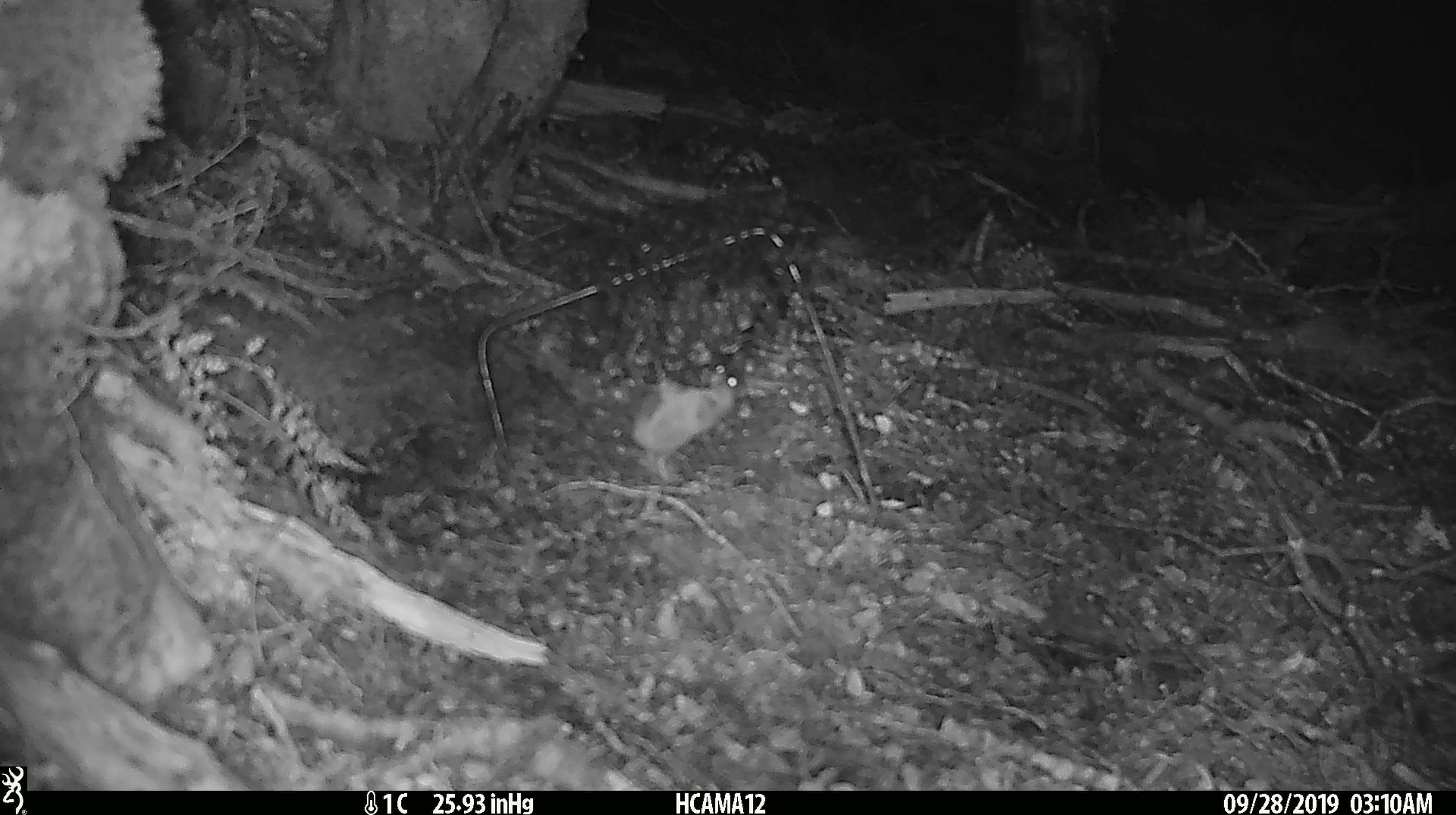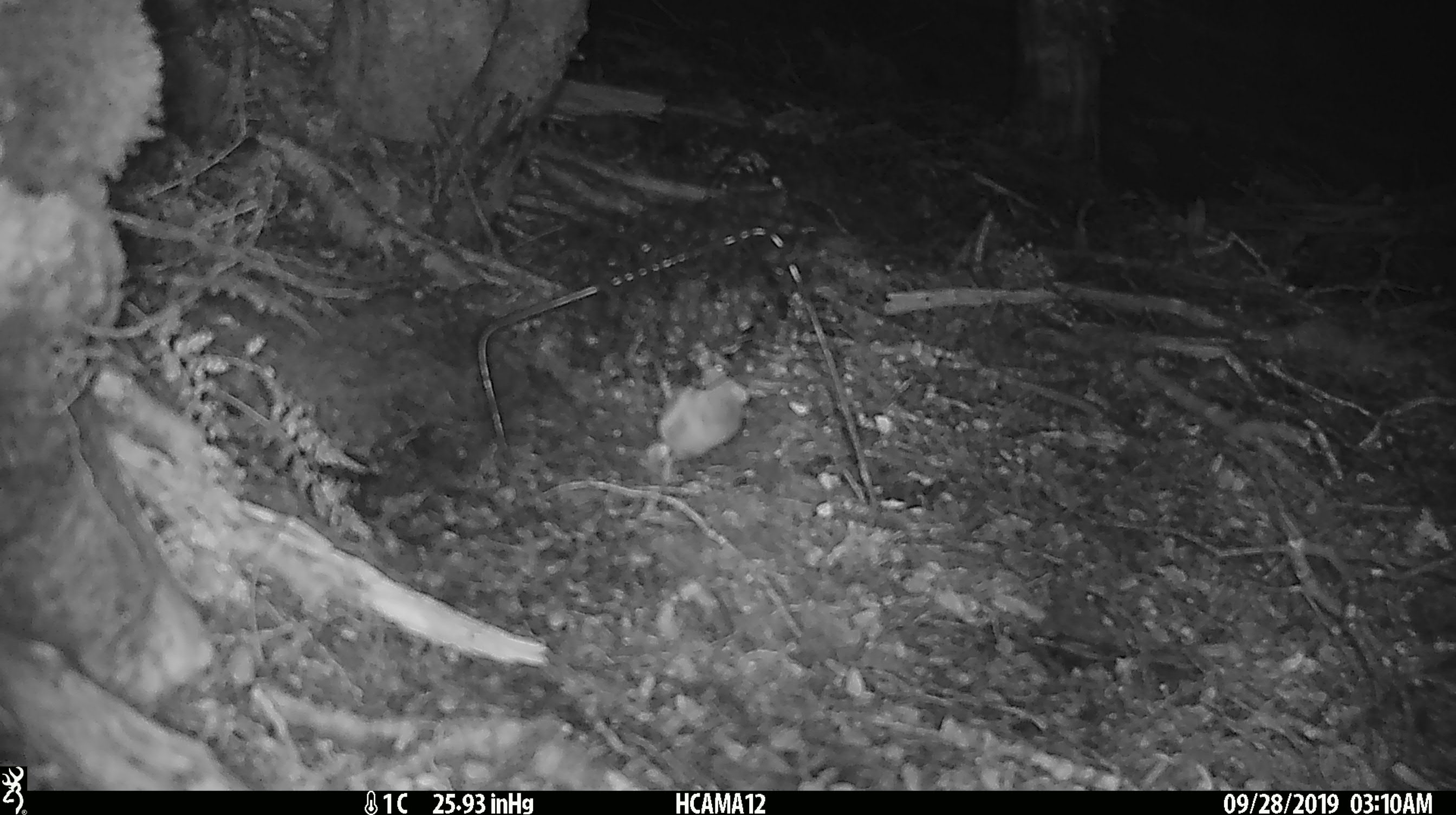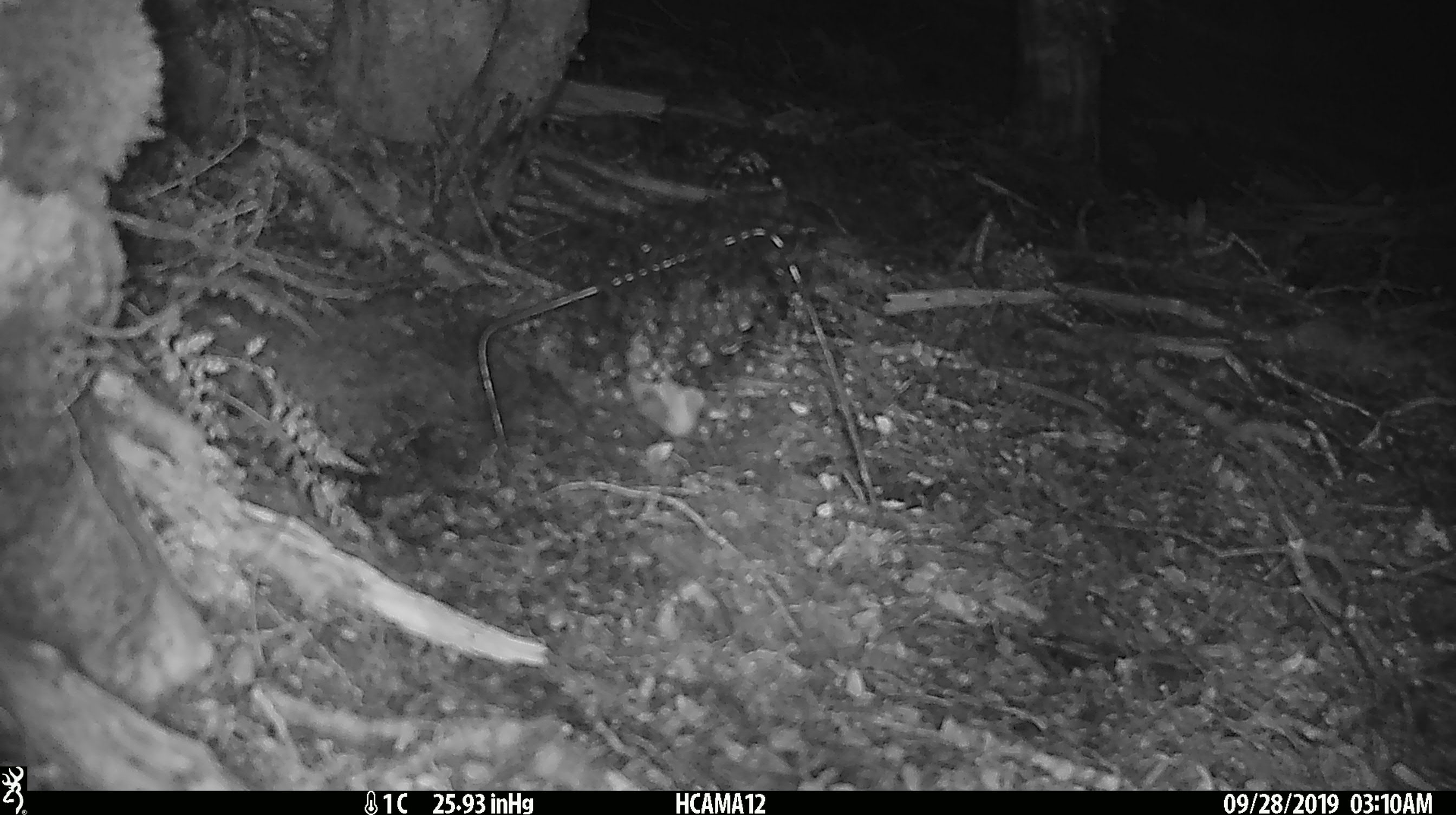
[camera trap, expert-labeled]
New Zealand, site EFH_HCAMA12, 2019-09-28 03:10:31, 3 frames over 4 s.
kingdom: Animalia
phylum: Chordata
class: Mammalia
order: Rodentia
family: Muridae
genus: Mus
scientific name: Mus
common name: mouse